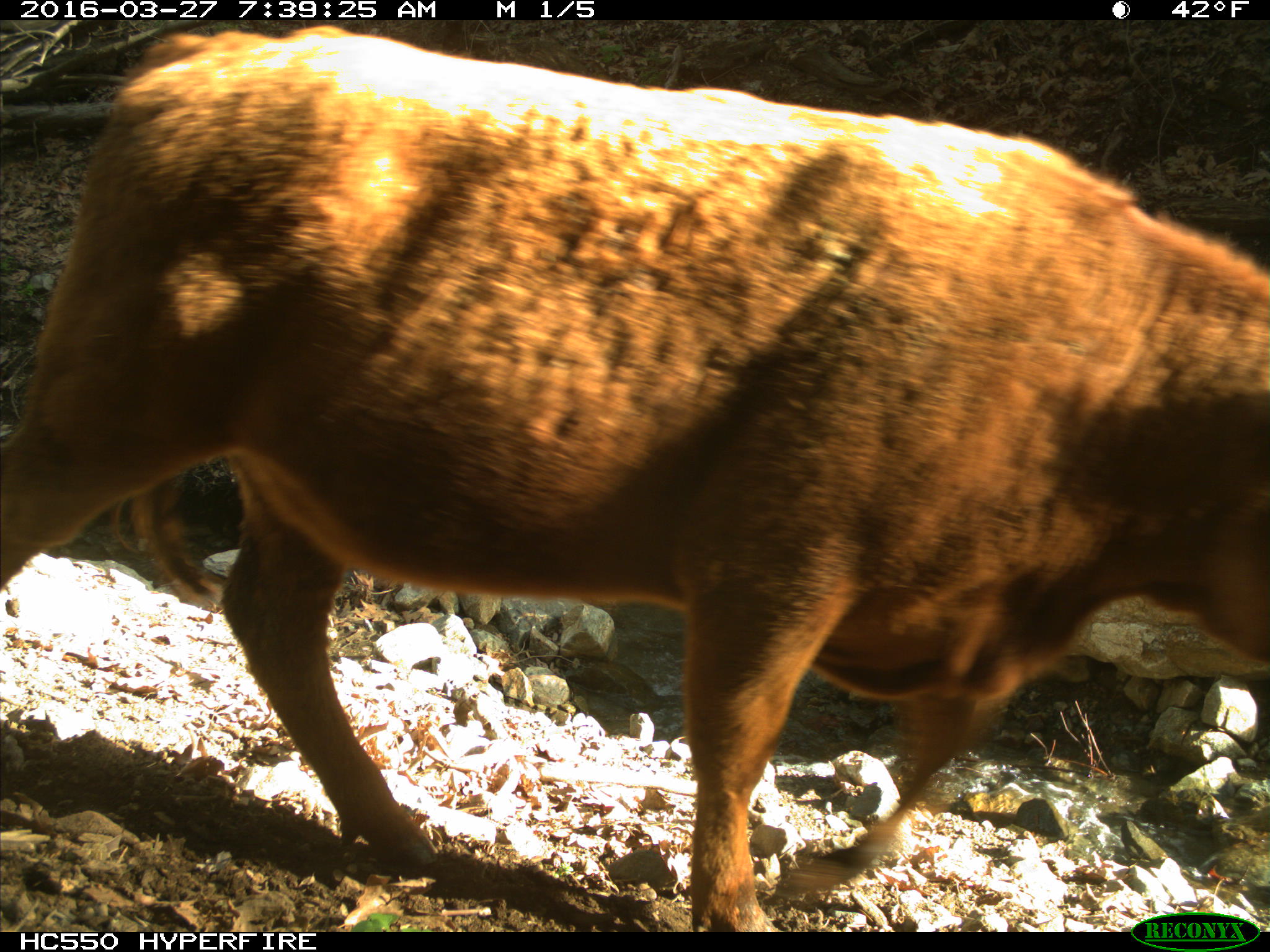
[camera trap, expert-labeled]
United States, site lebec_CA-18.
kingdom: Animalia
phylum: Chordata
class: Mammalia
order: Artiodactyla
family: Bovidae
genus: Bos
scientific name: Bos taurus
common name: domestic cow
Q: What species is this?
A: Bos taurus (domestic cow).